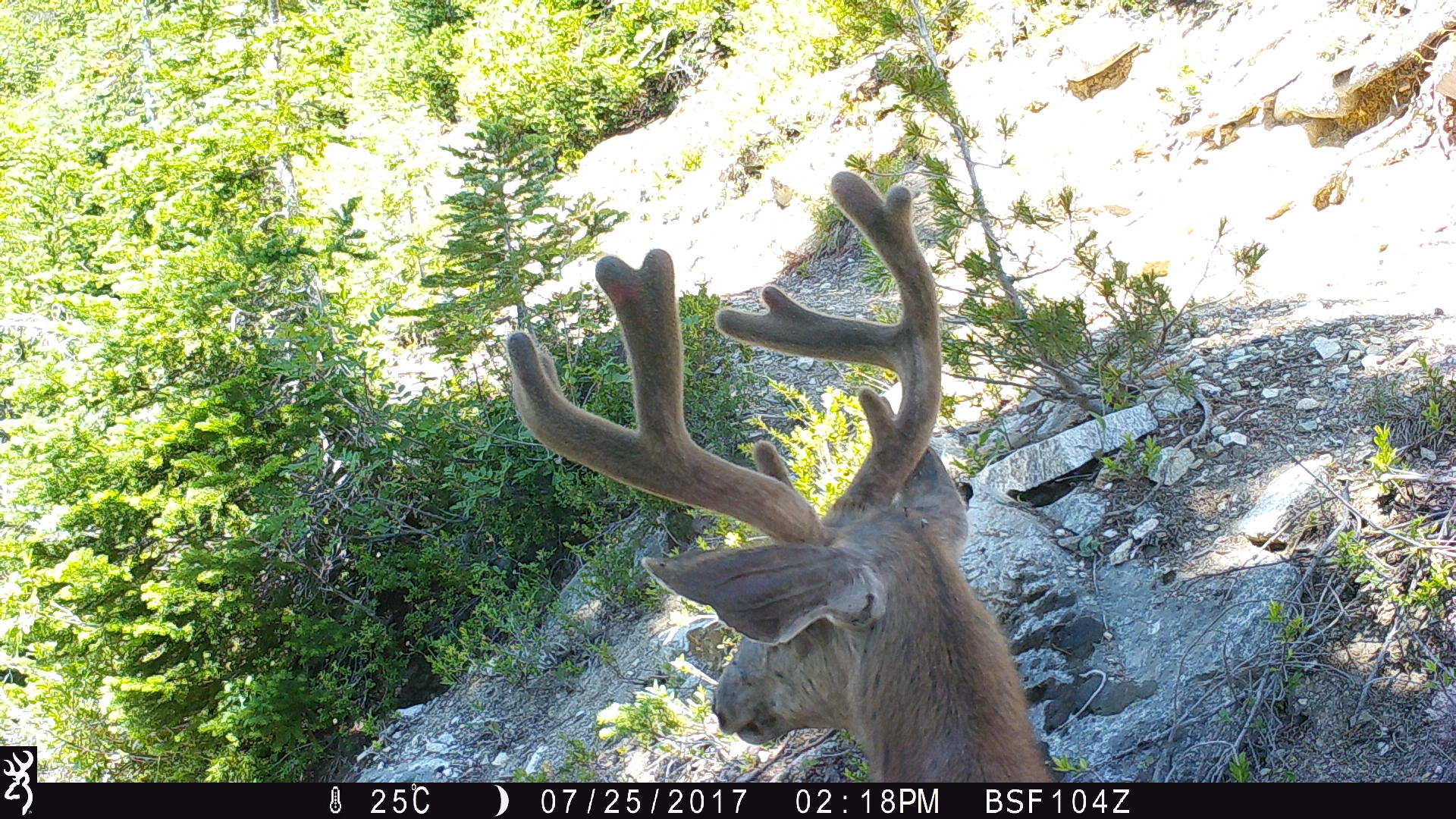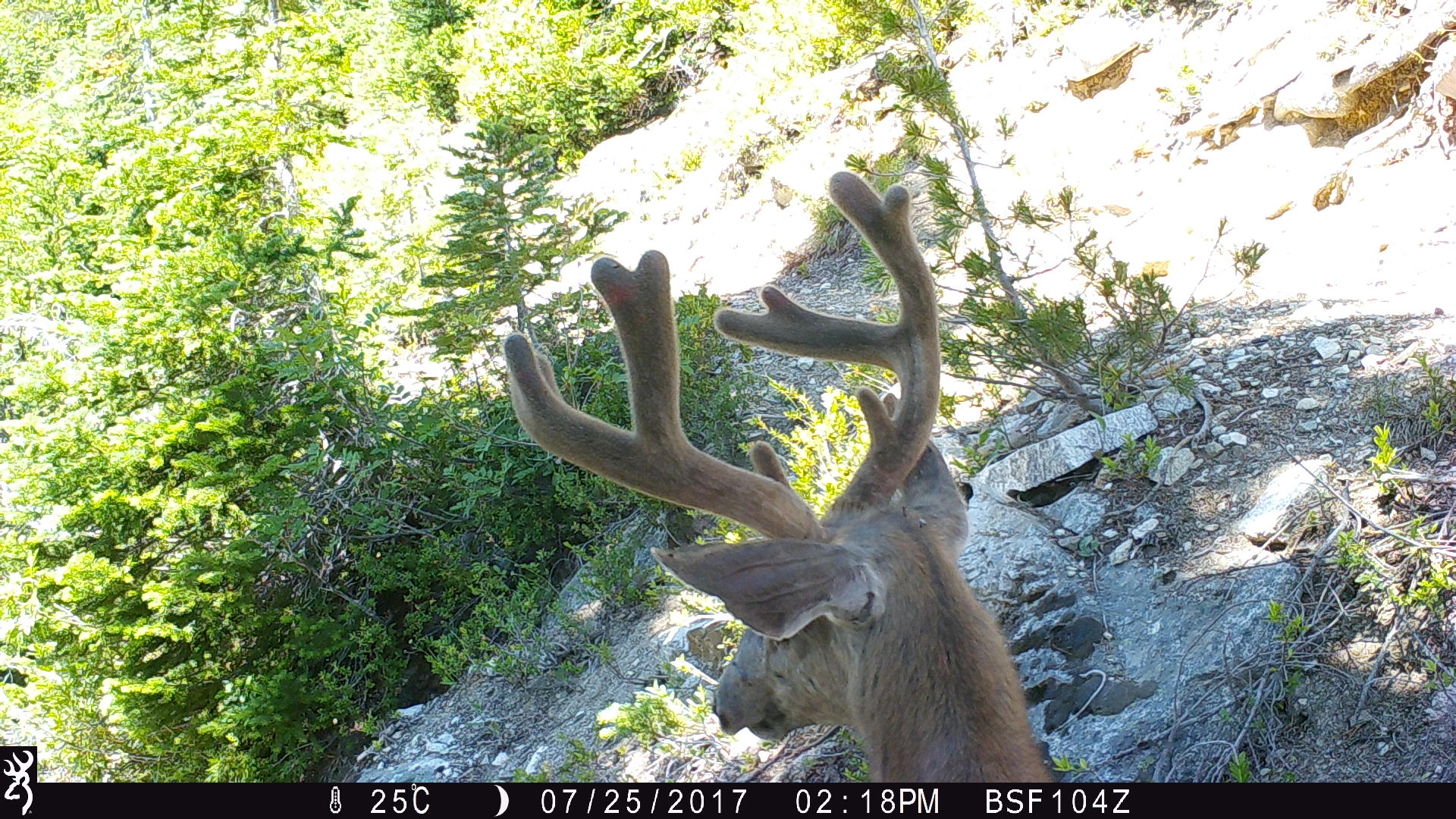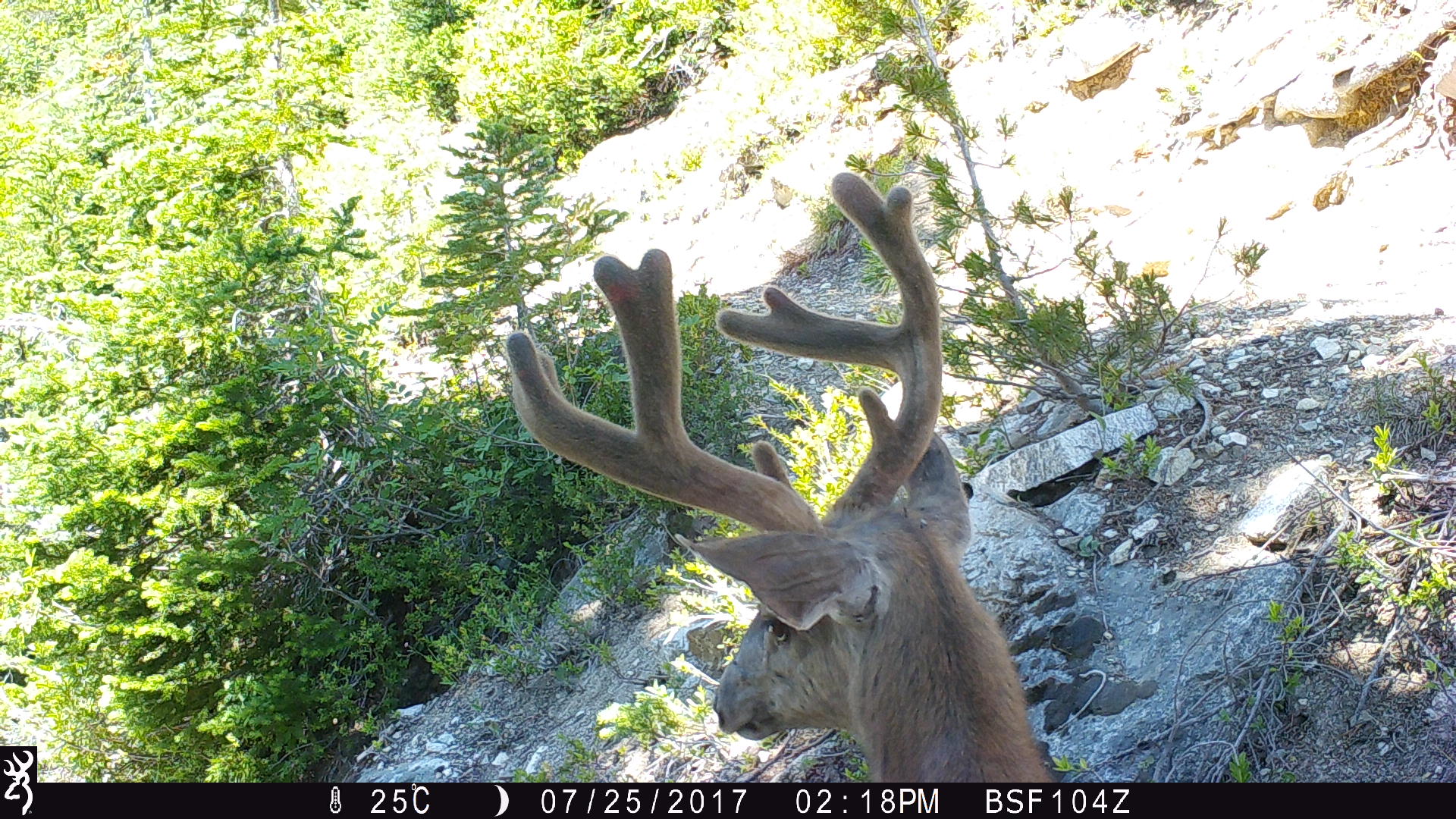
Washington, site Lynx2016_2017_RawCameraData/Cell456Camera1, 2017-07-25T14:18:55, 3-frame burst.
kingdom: Animalia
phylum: Chordata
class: Mammalia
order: Artiodactyla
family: Cervidae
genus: Odocoileus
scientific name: Odocoileus hemionus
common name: mule deer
Odocoileus hemionus (mule deer). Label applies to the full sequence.